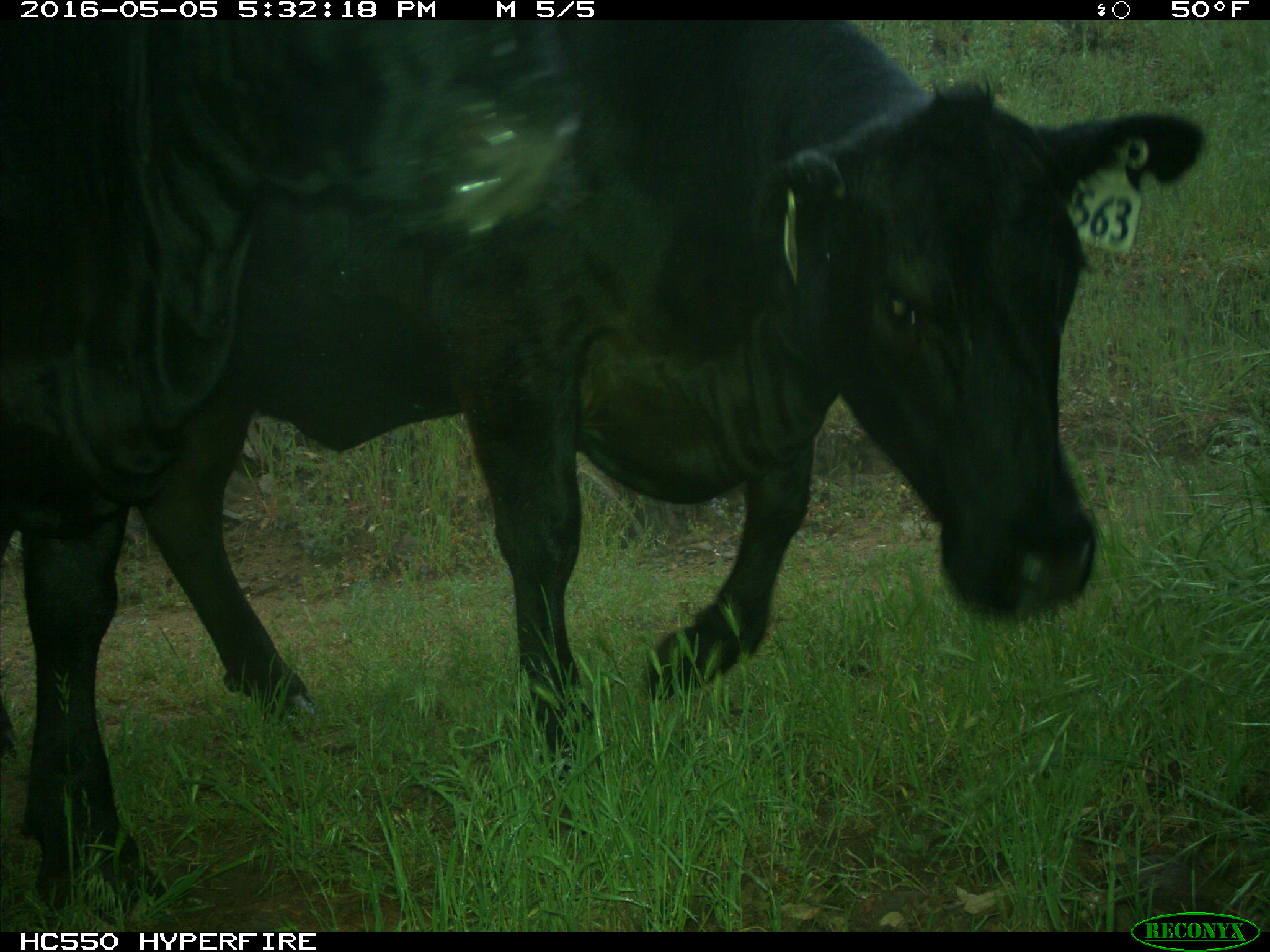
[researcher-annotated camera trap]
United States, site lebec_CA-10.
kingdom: Animalia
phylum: Chordata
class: Mammalia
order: Artiodactyla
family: Bovidae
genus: Bos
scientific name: Bos taurus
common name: domestic cow